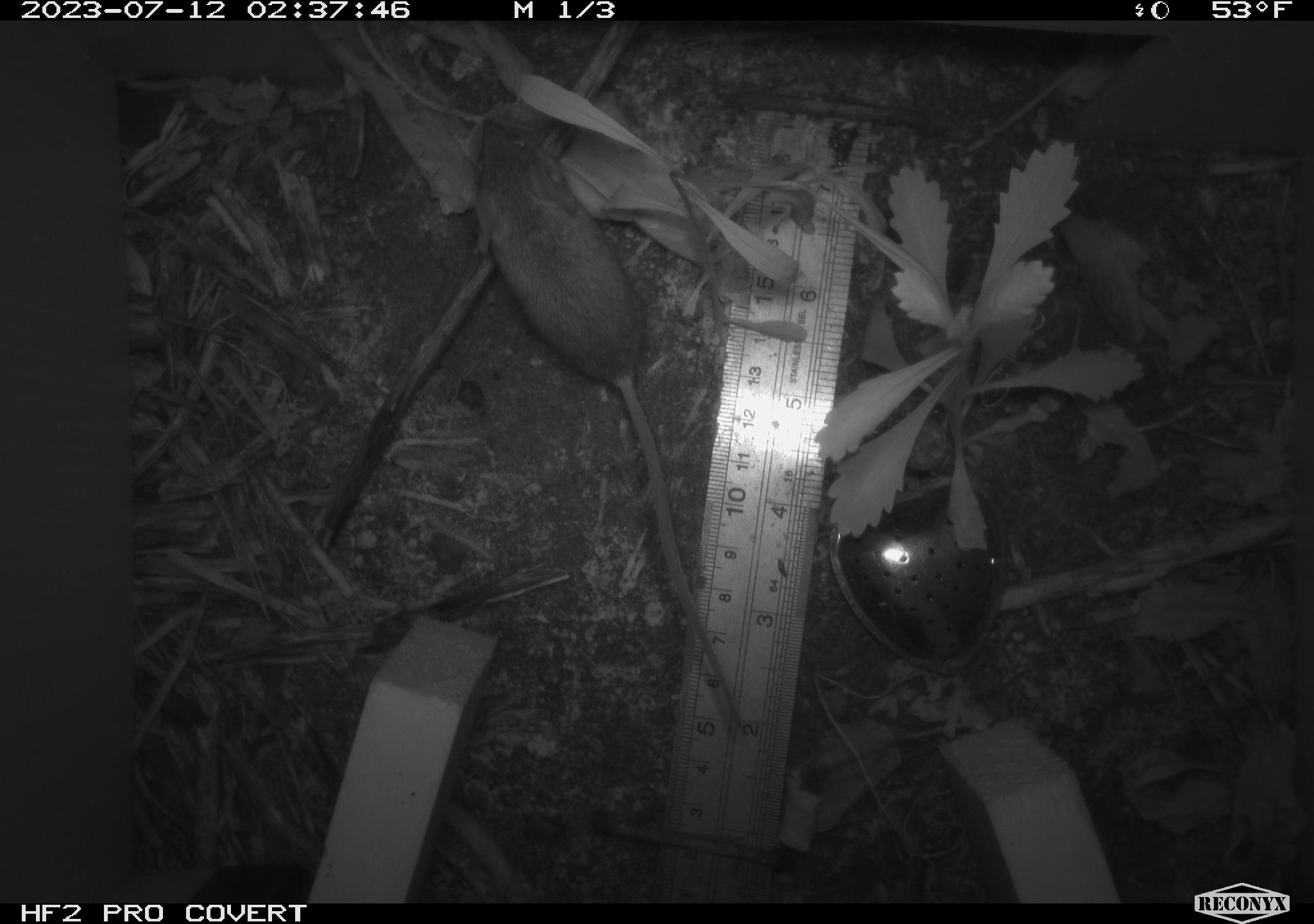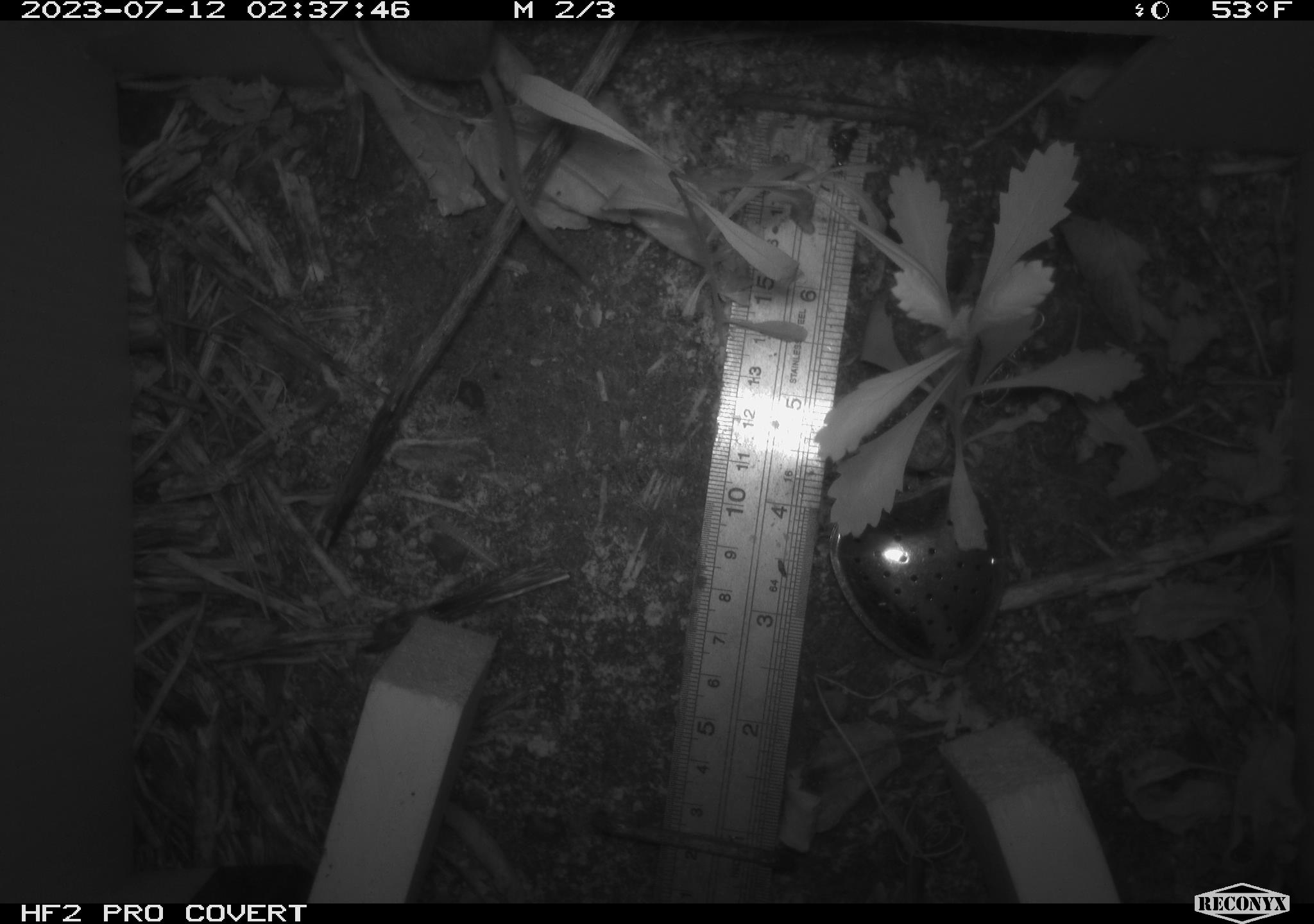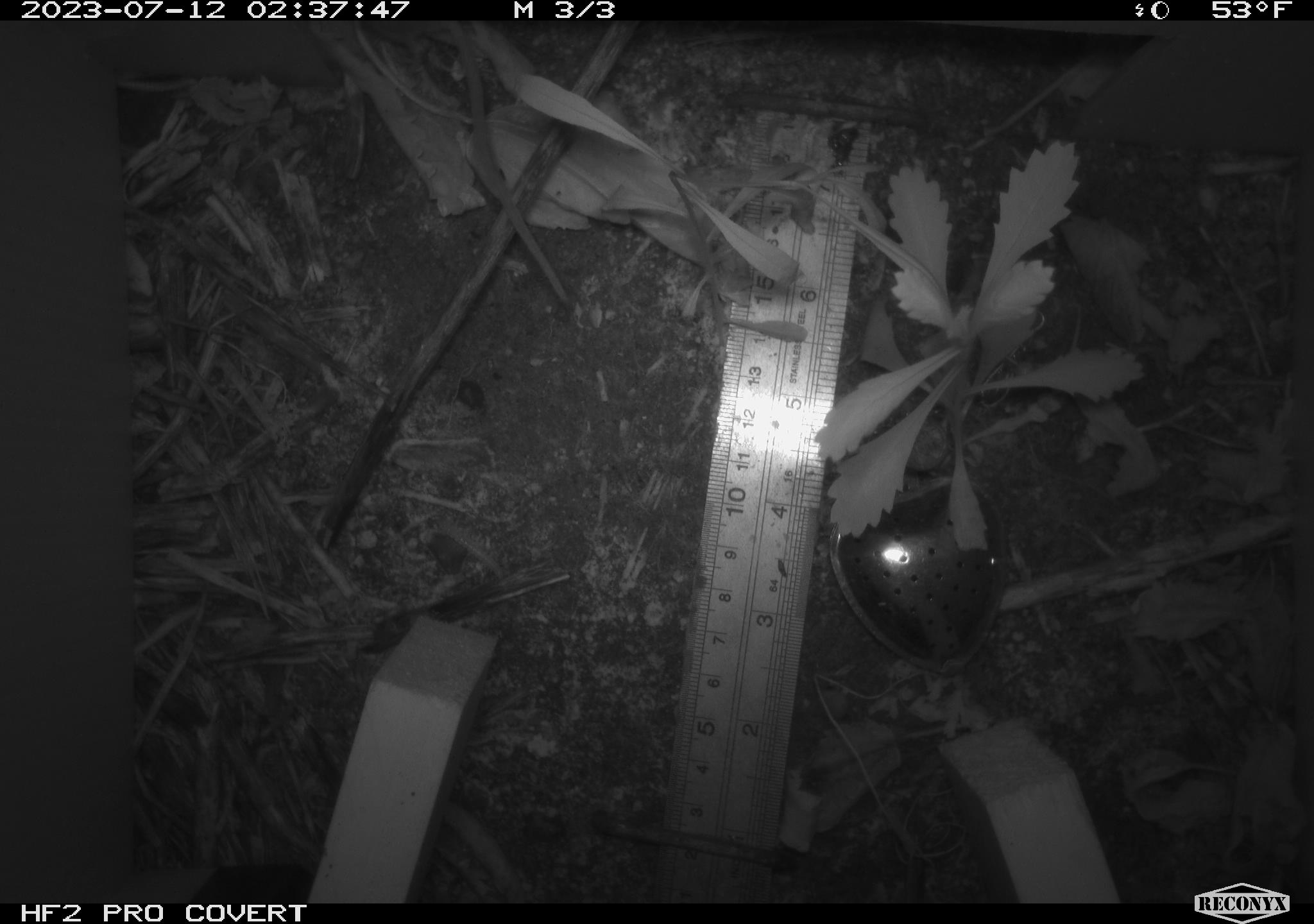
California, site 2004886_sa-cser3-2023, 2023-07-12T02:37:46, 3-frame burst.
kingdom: Animalia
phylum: Chordata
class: Mammalia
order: Rodentia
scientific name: Rodentia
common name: mouse species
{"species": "mouse species (Rodentia)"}